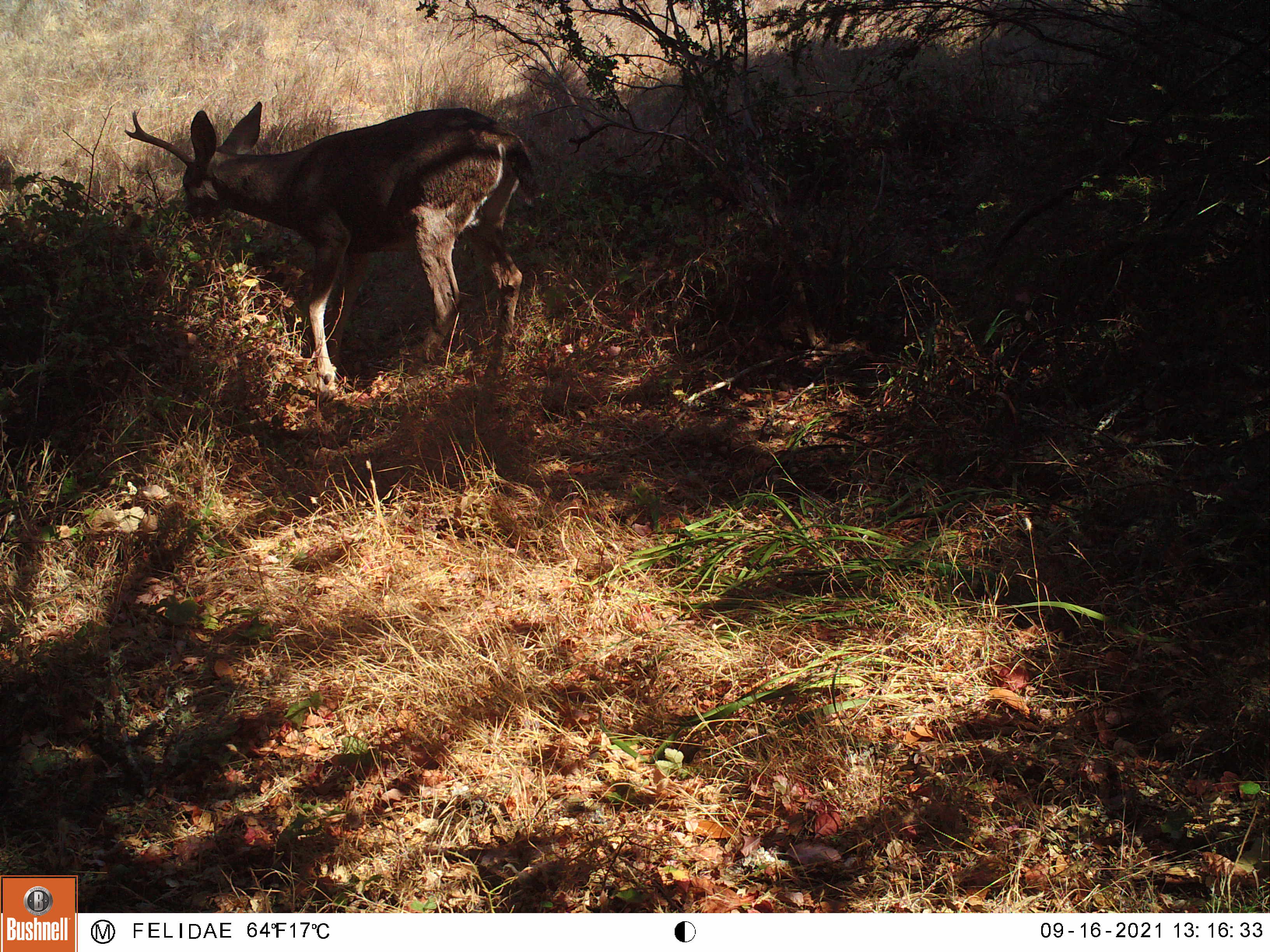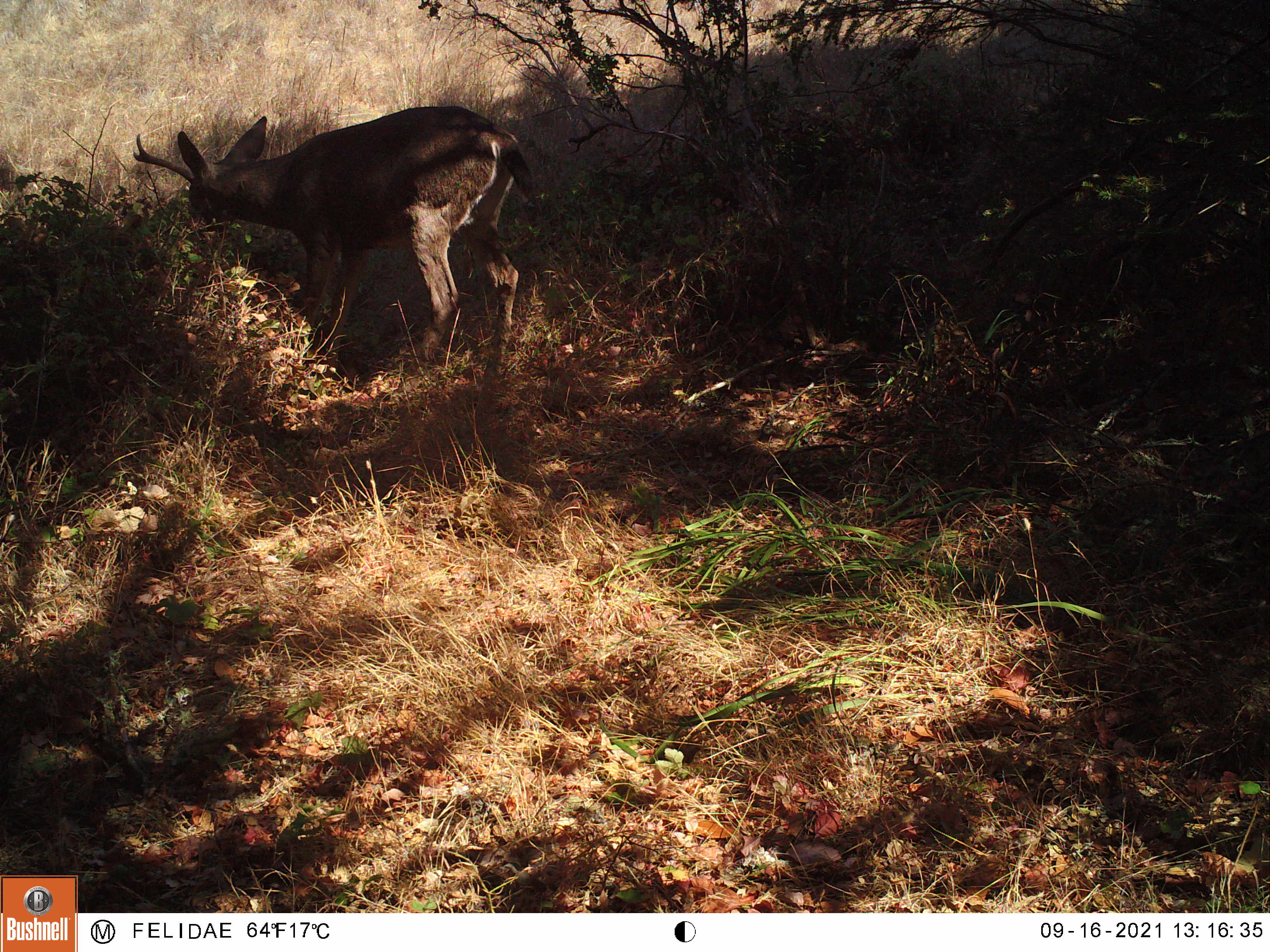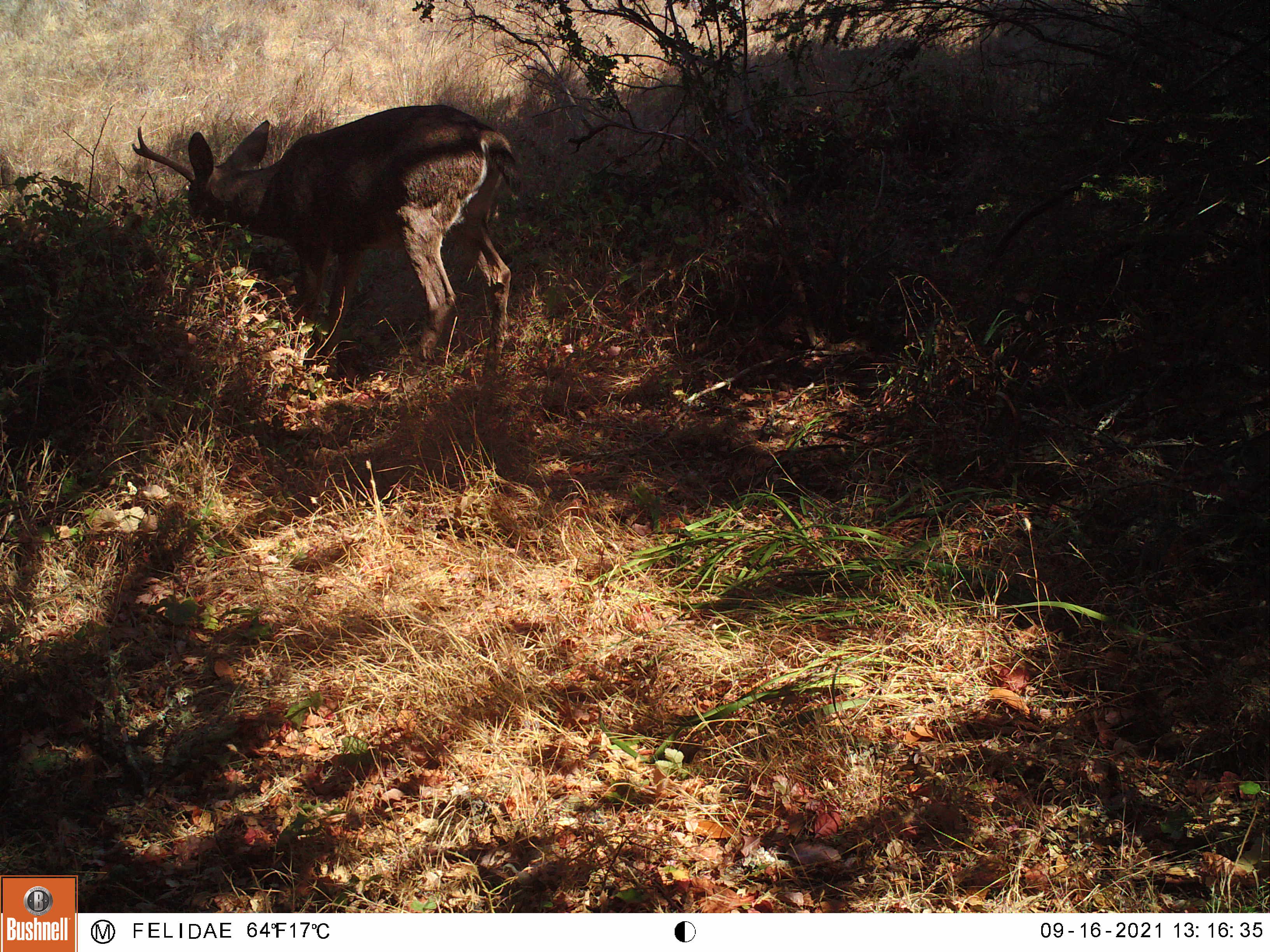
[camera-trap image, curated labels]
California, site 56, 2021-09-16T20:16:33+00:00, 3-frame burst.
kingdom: Animalia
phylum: Chordata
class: Mammalia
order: Artiodactyla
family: Cervidae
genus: Odocoileus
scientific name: Odocoileus hemionus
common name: mule deer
Mule deer (Odocoileus hemionus).